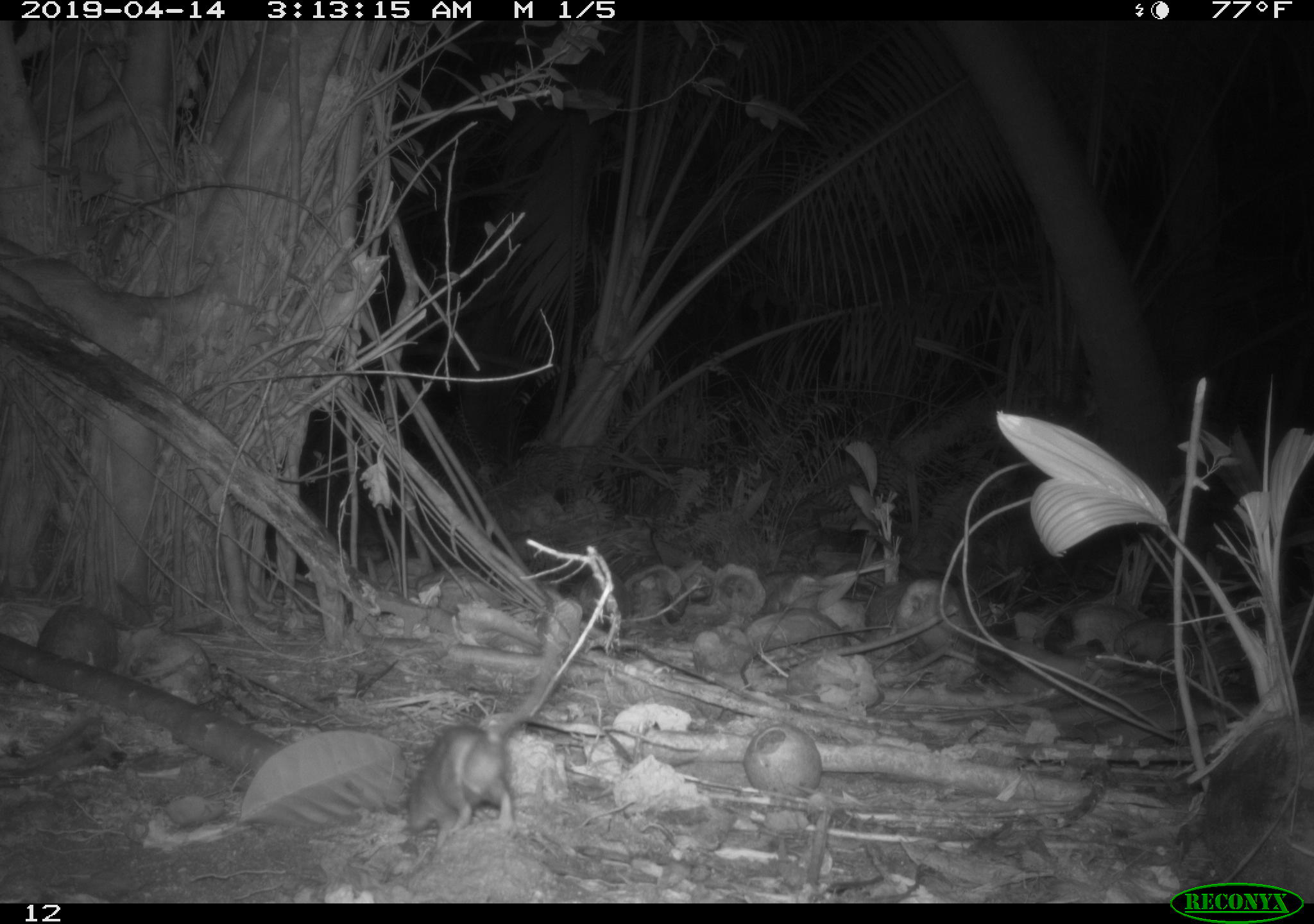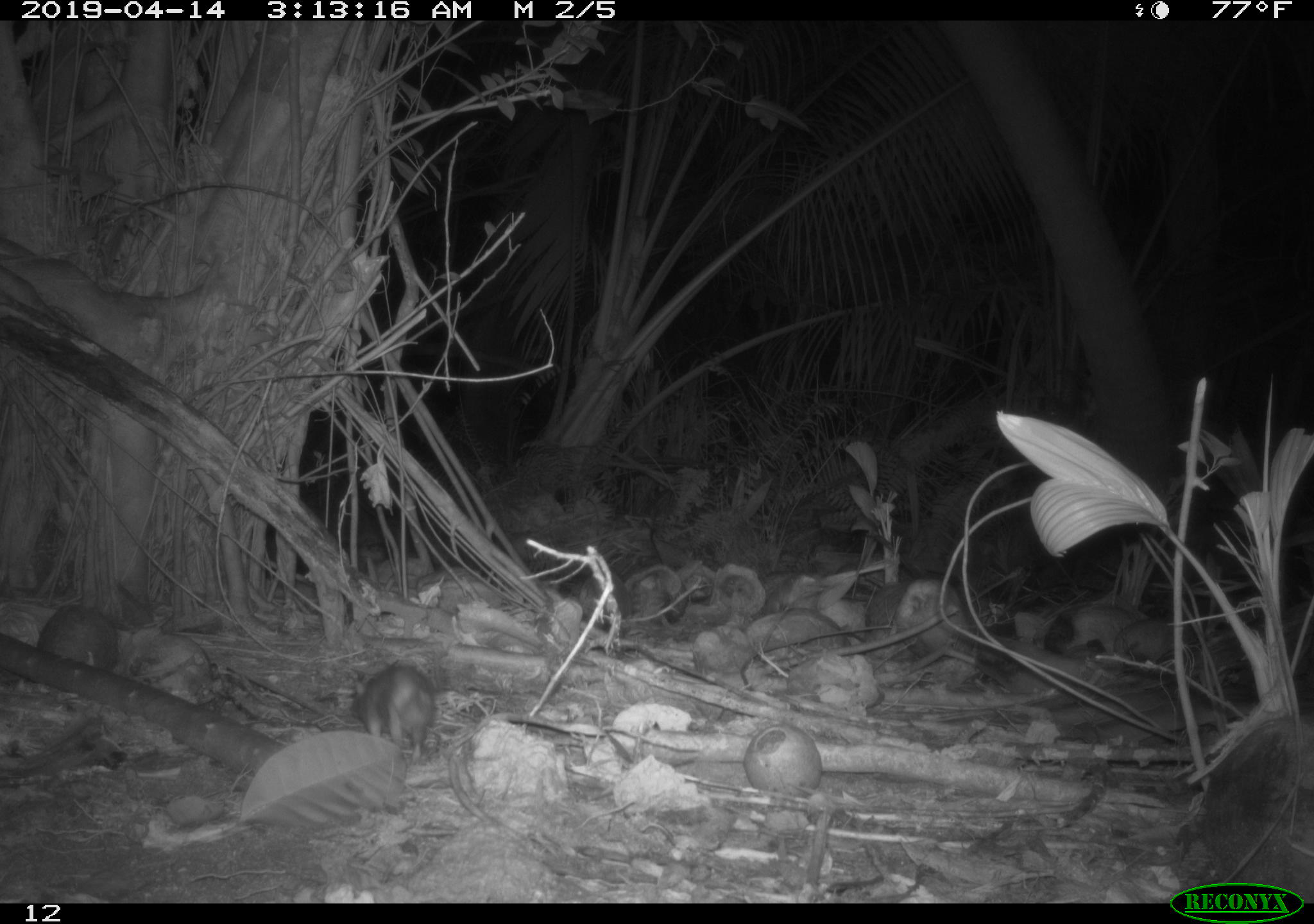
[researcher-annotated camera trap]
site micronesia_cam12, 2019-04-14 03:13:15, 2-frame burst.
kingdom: Animalia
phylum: Chordata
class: Mammalia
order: Rodentia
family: Muridae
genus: Rattus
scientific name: Rattus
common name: rat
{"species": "rat (Rattus)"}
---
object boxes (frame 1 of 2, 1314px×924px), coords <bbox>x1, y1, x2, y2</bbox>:
rat: <bbox>400, 696, 530, 841</bbox>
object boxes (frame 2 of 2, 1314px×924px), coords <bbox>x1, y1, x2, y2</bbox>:
rat: <bbox>336, 651, 432, 775</bbox>